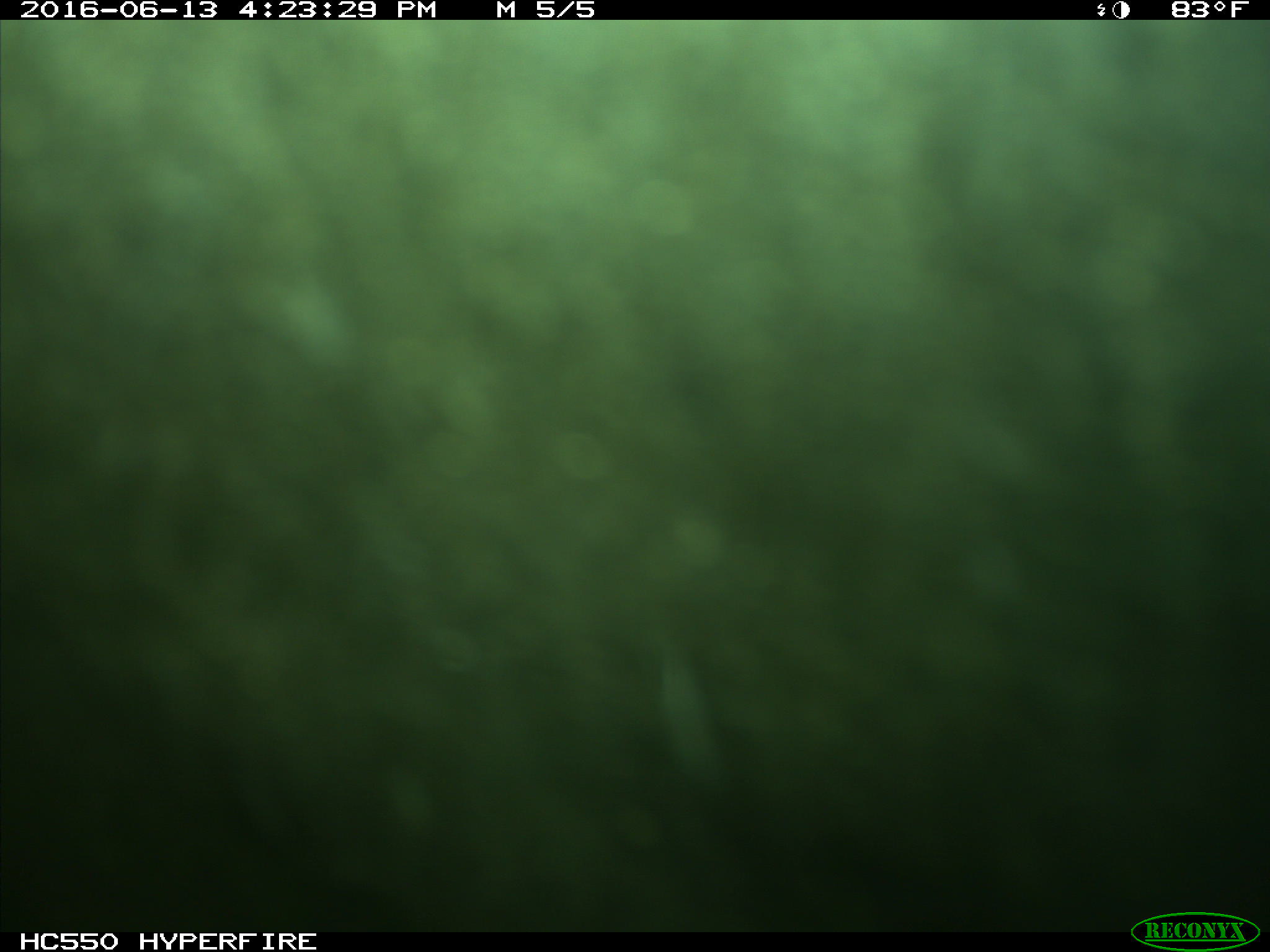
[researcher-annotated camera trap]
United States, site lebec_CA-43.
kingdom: Animalia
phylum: Chordata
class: Mammalia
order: Artiodactyla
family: Bovidae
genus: Bos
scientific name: Bos taurus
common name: domestic cow